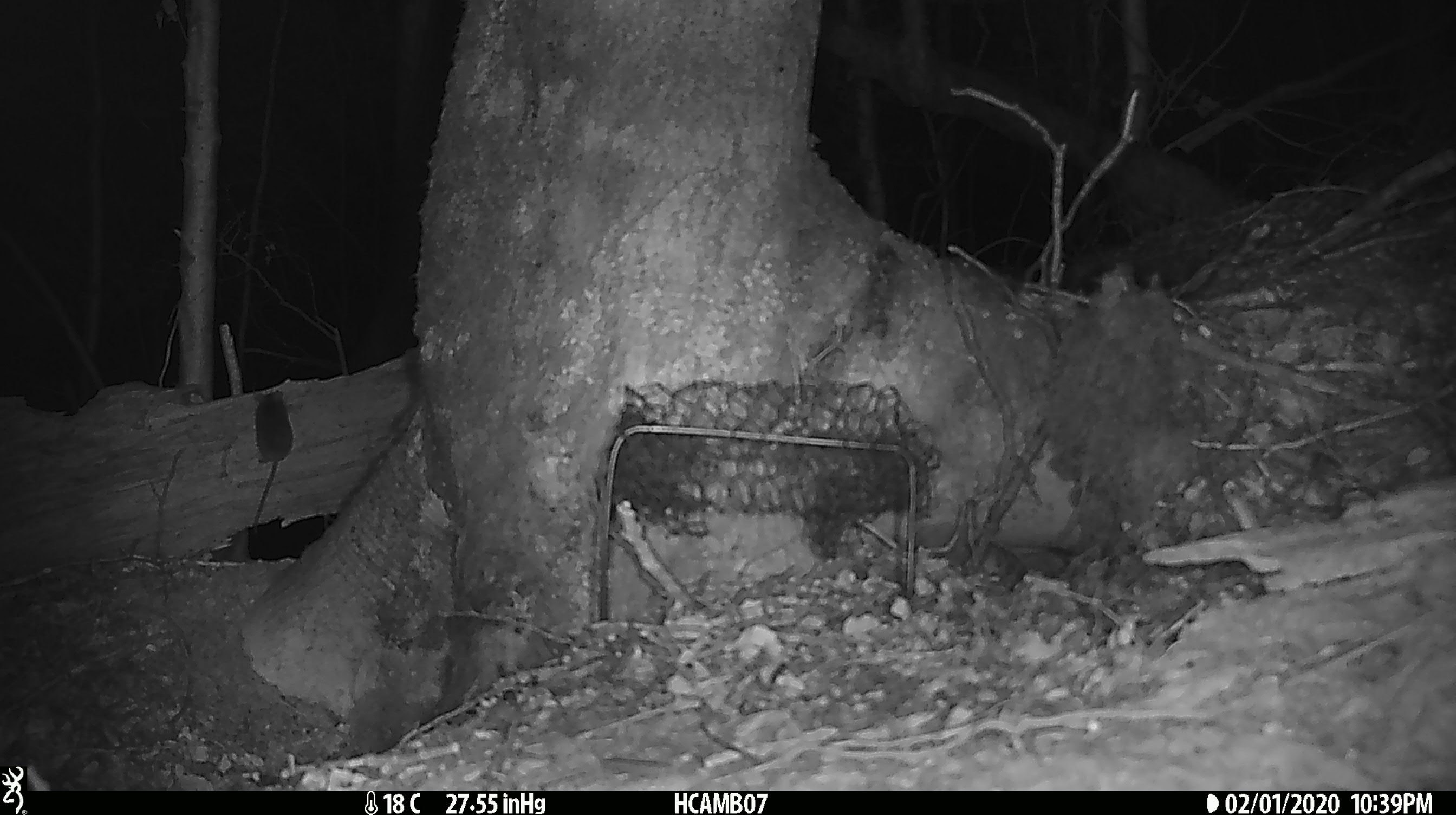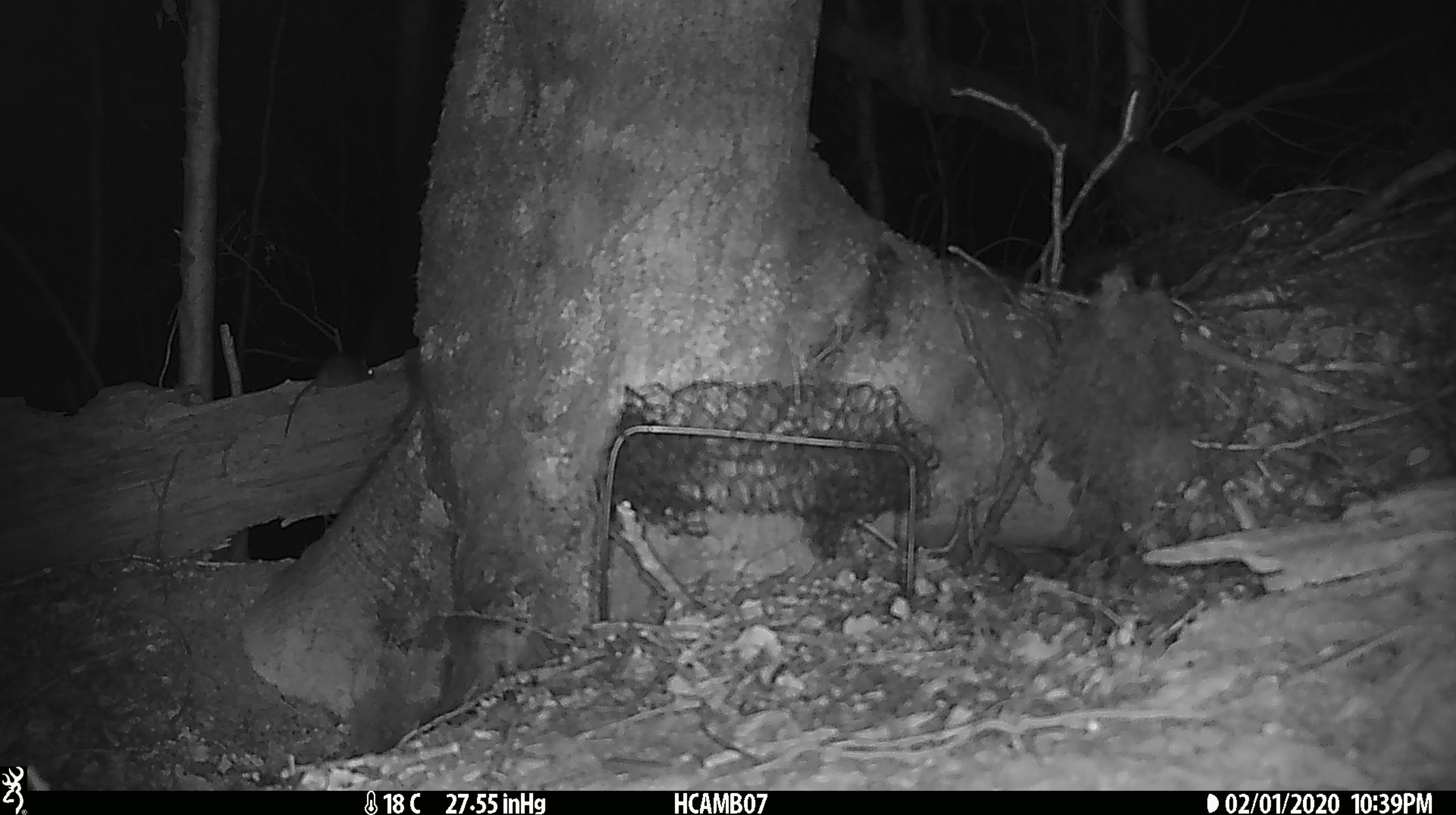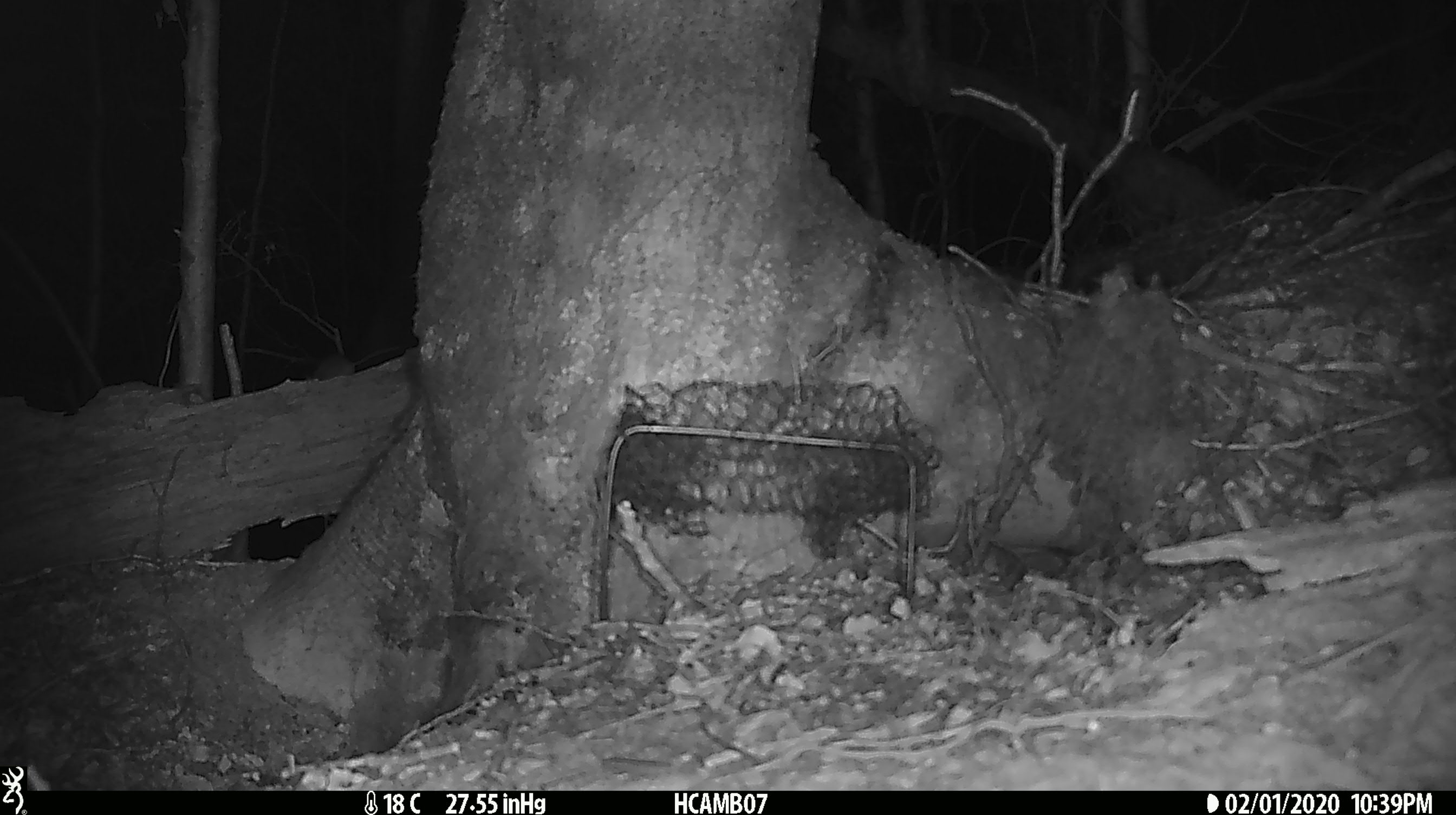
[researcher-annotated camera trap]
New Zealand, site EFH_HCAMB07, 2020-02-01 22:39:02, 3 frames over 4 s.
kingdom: Animalia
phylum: Chordata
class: Mammalia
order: Rodentia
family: Muridae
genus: Mus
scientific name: Mus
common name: mouse